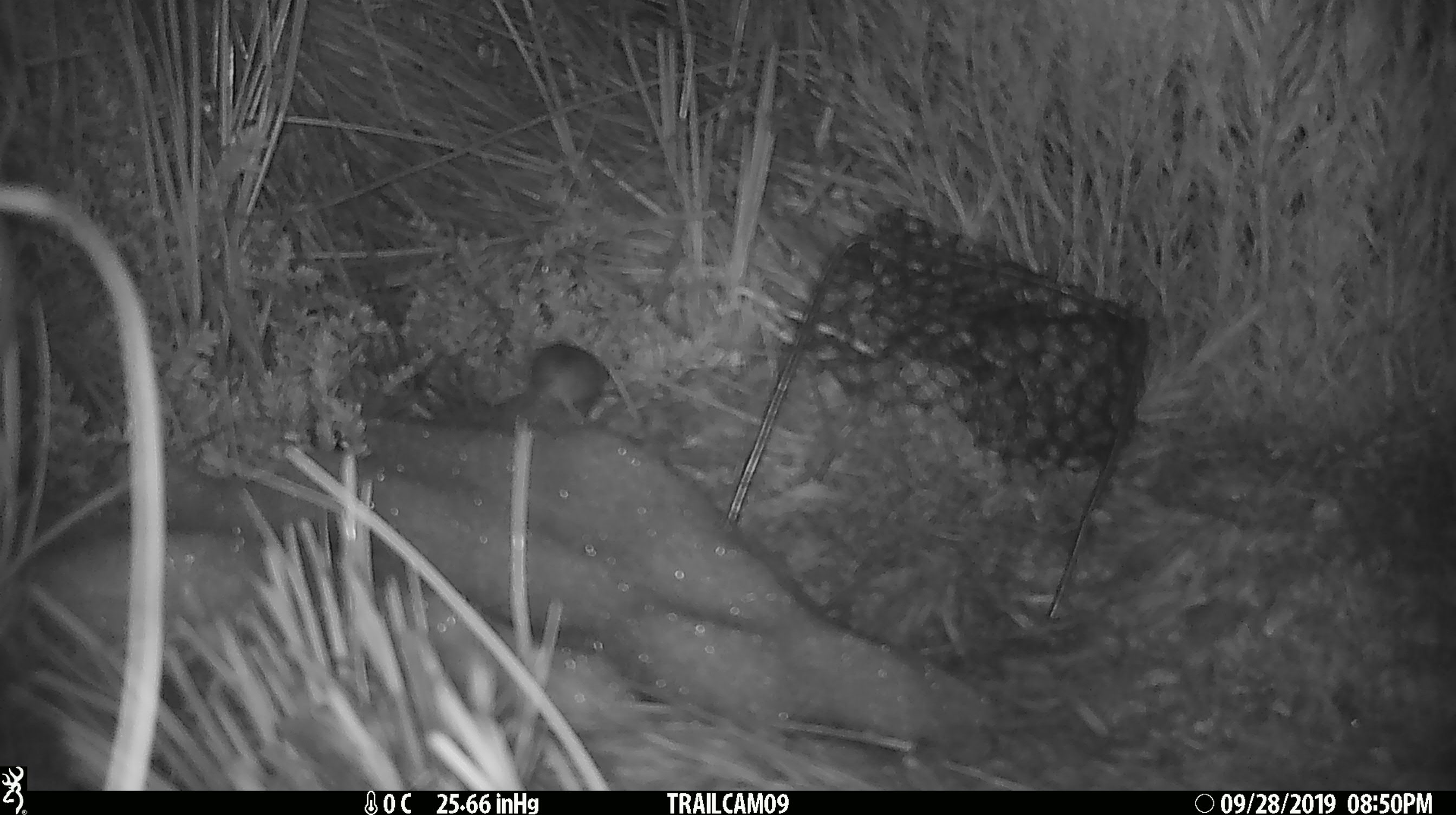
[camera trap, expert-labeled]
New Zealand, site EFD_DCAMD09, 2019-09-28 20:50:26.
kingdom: Animalia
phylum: Chordata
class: Mammalia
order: Rodentia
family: Muridae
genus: Mus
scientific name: Mus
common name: mouse